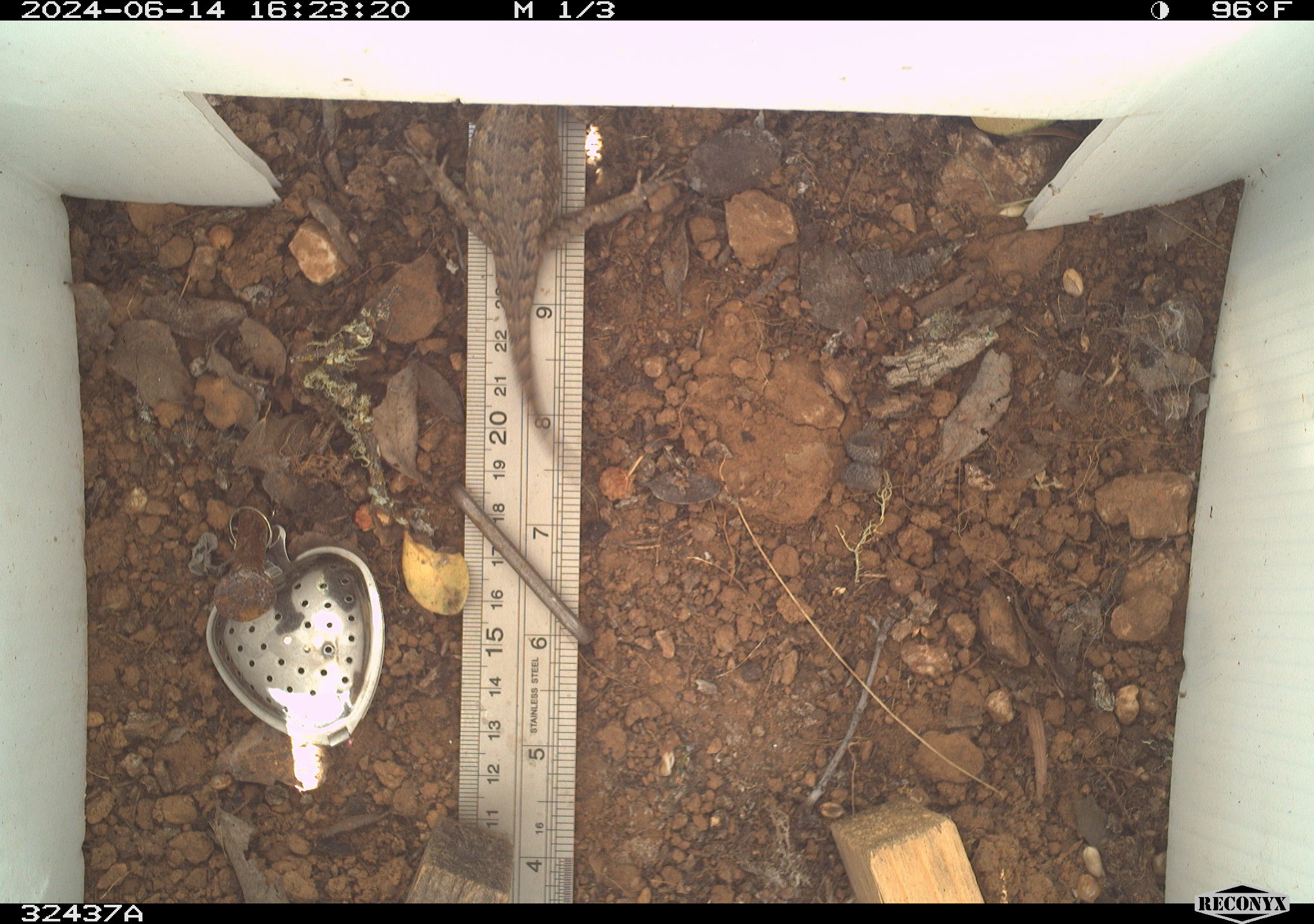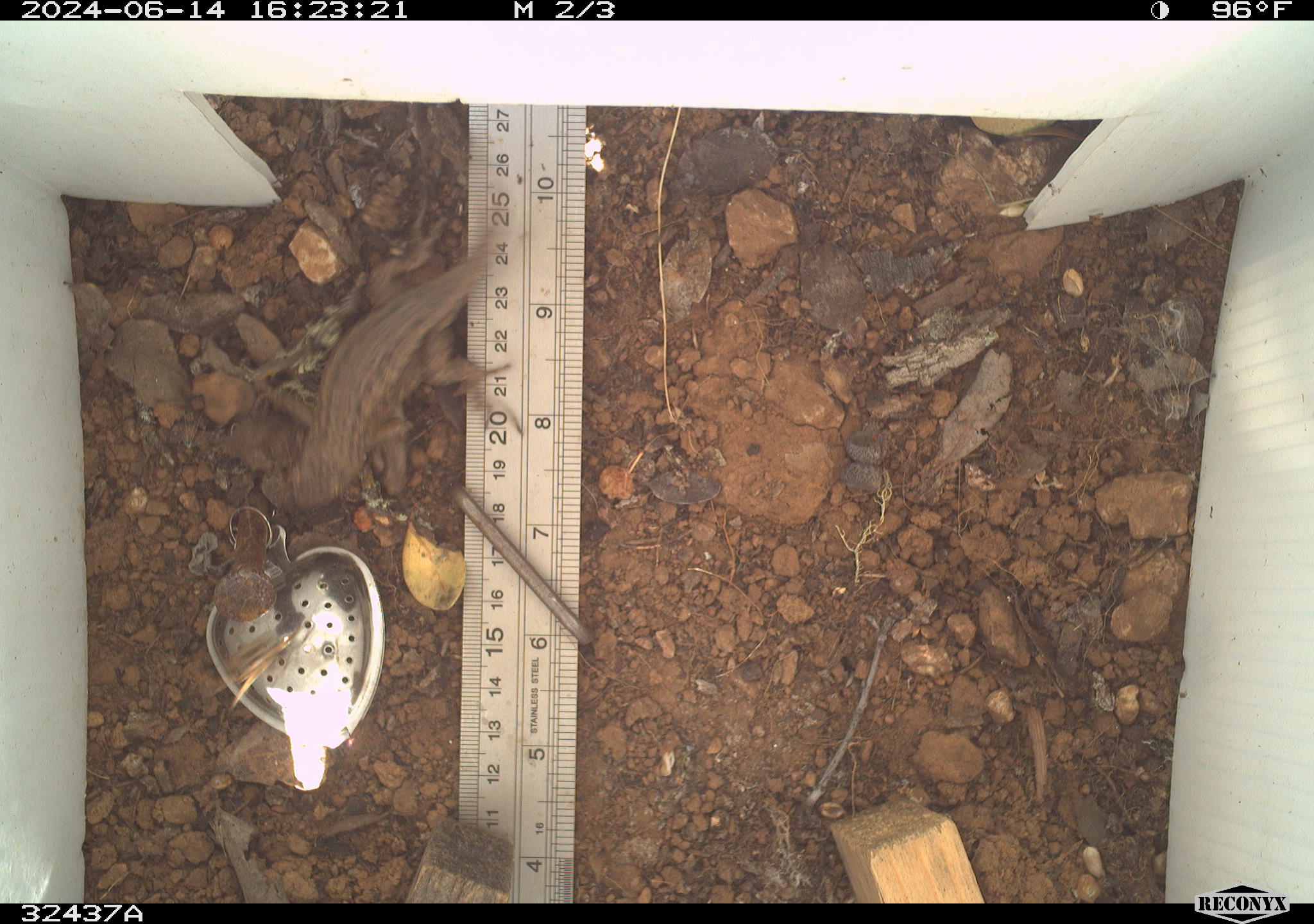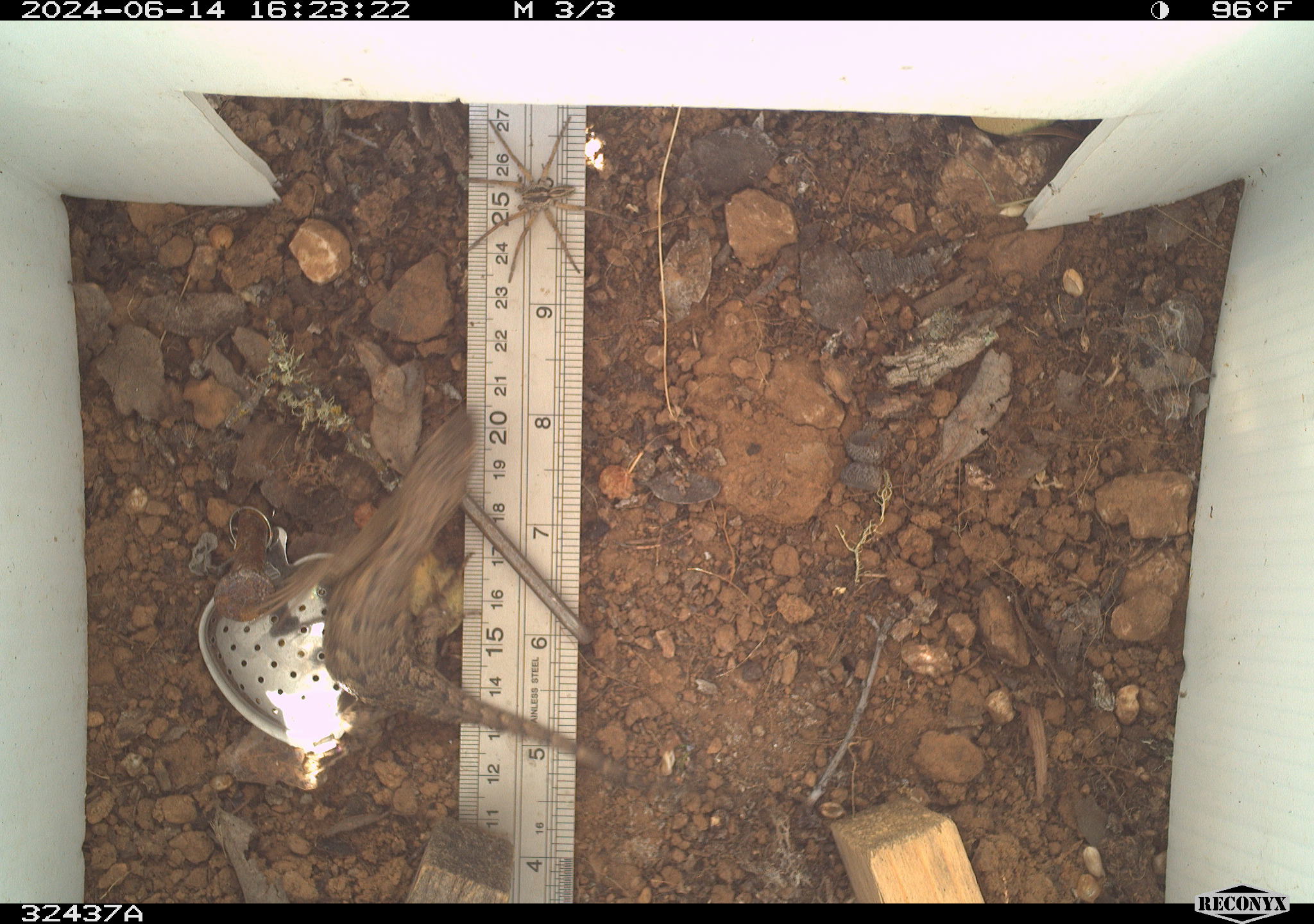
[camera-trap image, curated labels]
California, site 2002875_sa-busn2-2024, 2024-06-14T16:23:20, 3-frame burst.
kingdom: Animalia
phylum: Chordata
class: Reptilia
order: Squamata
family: Phrynosomatidae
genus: Sceloporus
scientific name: Sceloporus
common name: spiny lizards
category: sceloporus species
Sceloporus species (spiny lizards) (Sceloporus).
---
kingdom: Animalia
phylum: Arthropoda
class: Arachnida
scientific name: Arachnida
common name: arachnids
Arachnids (Arachnida).